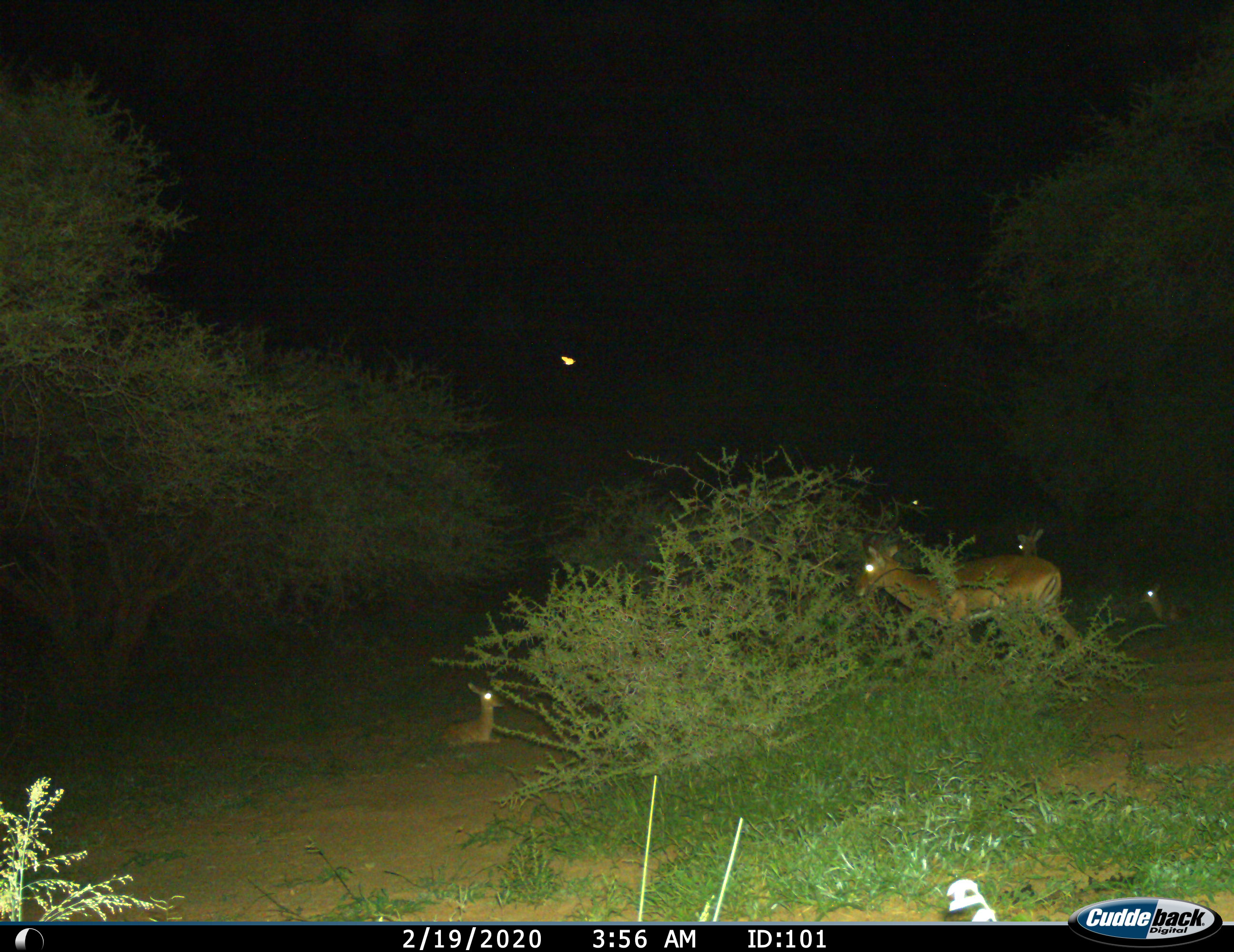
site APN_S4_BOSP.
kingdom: Animalia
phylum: Chordata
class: Mammalia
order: Artiodactyla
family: Bovidae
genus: Aepyceros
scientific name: Aepyceros melampus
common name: impala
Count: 5.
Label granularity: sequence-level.